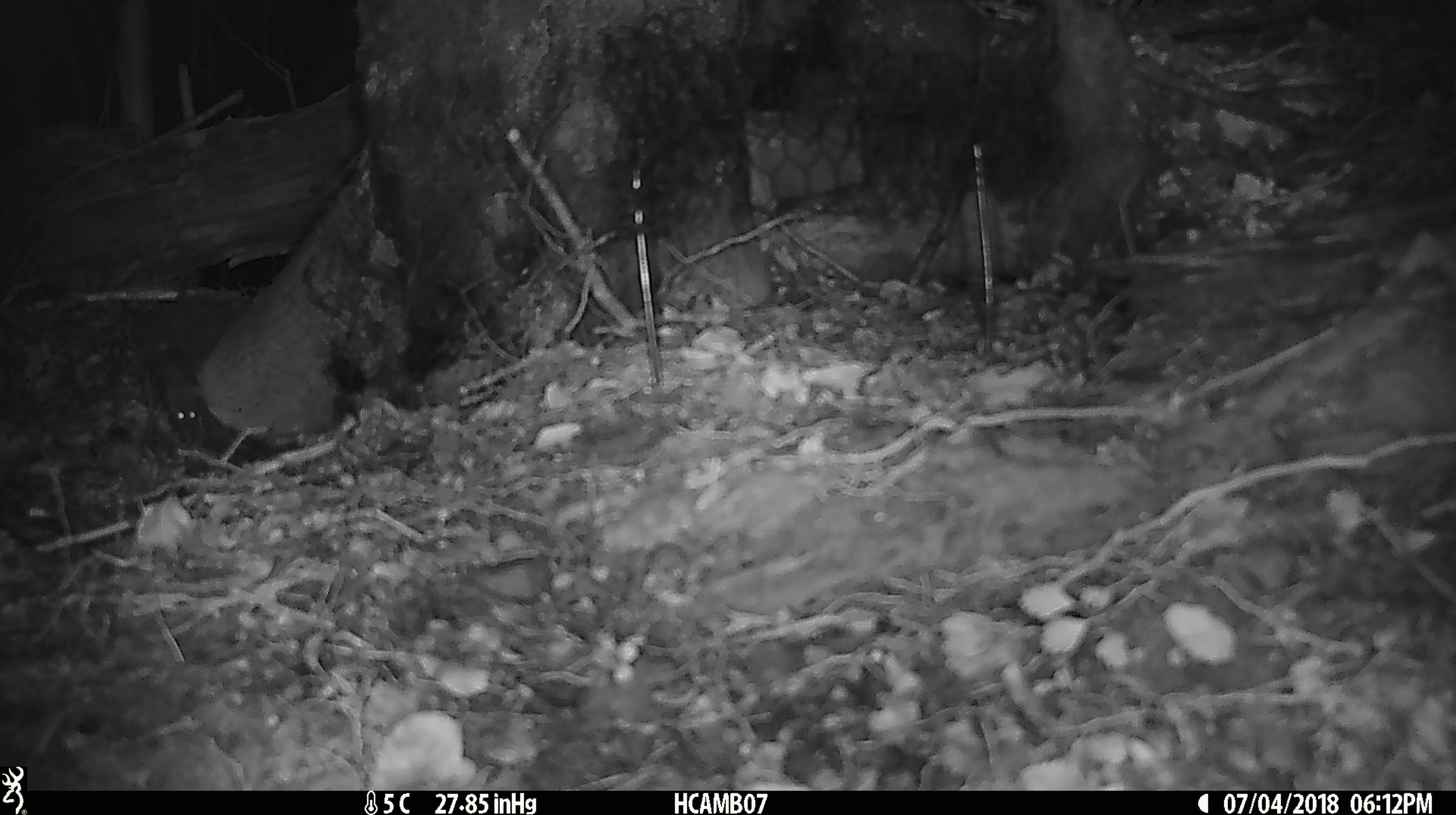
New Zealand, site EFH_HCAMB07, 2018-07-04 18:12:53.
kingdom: Animalia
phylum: Chordata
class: Mammalia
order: Rodentia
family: Muridae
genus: Mus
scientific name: Mus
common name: mouse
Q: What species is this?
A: Mouse (Mus).